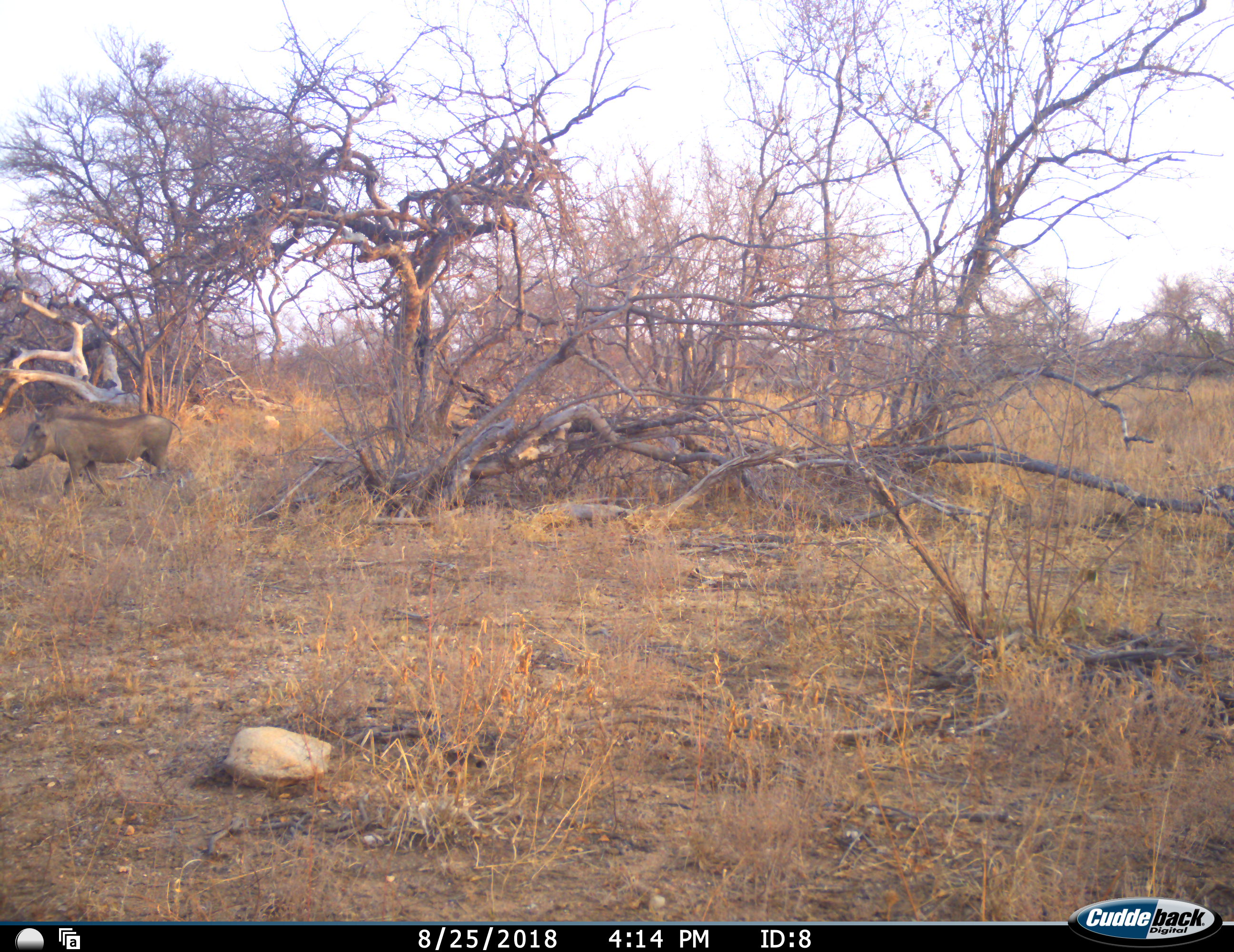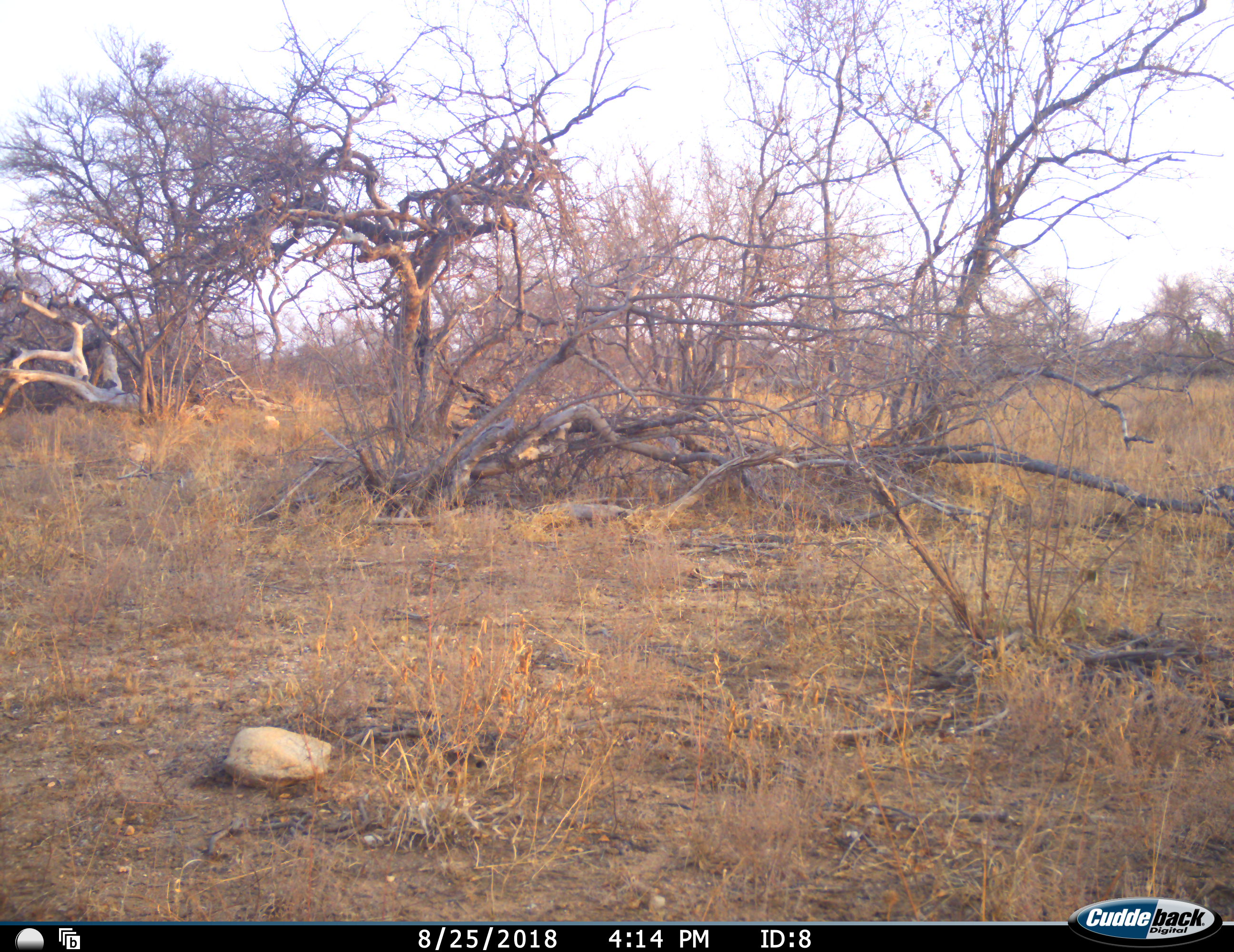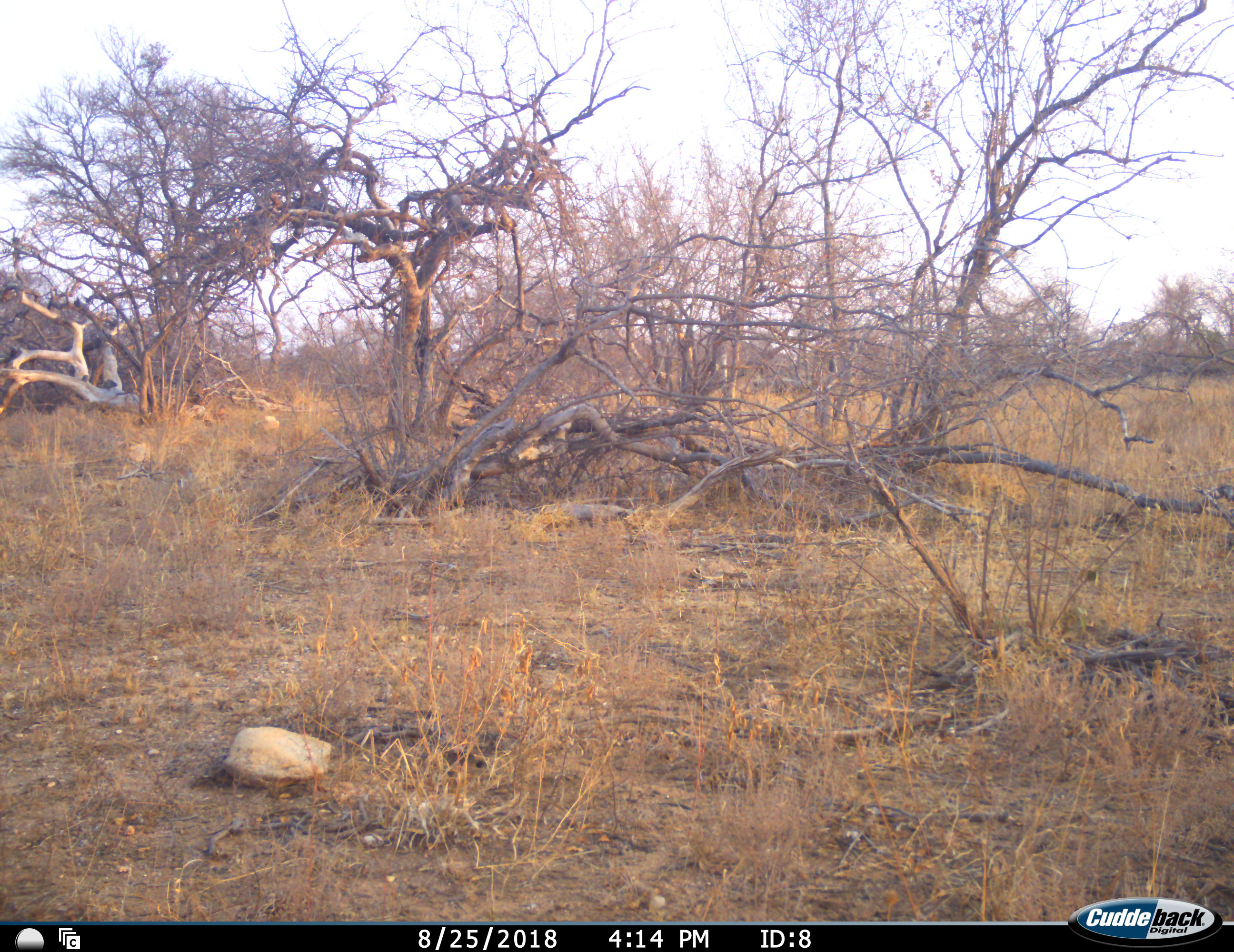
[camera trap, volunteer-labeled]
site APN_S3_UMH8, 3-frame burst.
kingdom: Animalia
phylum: Chordata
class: Mammalia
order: Artiodactyla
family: Suidae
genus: Phacochoerus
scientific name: Phacochoerus africanus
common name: warthog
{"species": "warthog (Phacochoerus africanus)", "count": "1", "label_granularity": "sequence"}